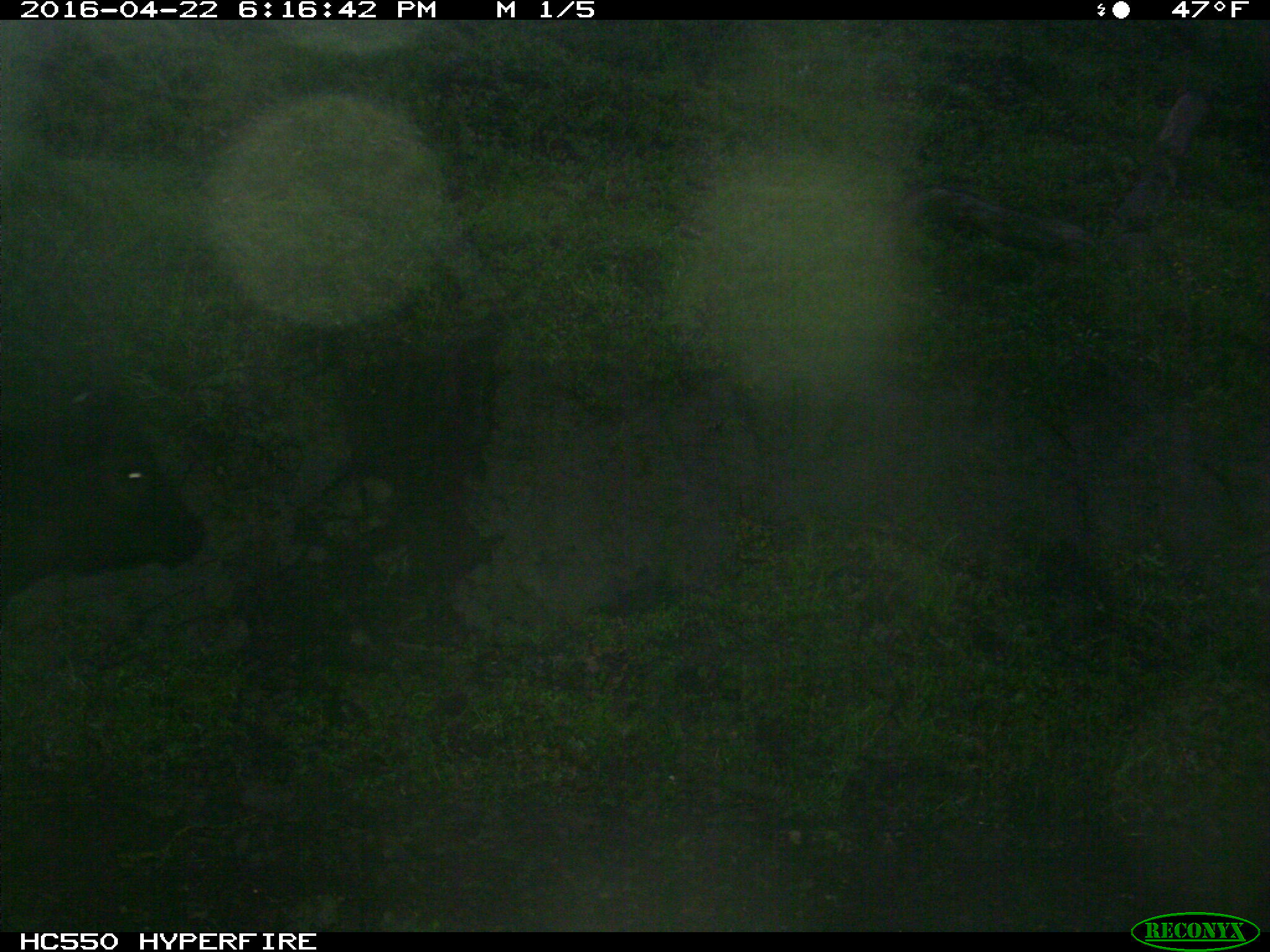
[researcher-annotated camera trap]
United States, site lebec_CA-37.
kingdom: Animalia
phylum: Chordata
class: Mammalia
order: Artiodactyla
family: Bovidae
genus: Bos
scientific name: Bos taurus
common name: domestic cow